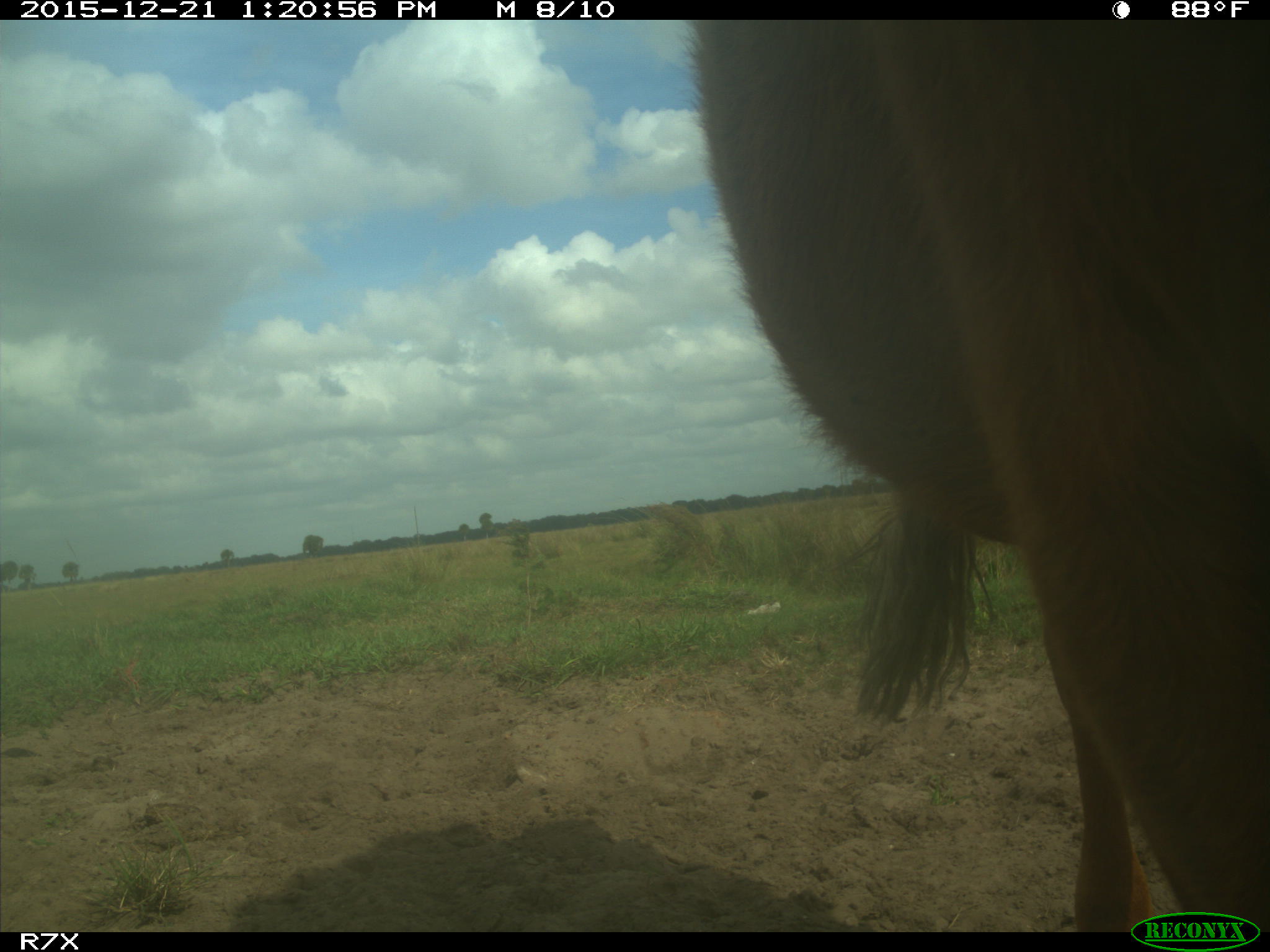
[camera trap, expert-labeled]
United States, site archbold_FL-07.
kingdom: Animalia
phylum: Chordata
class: Mammalia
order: Artiodactyla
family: Bovidae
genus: Bos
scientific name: Bos taurus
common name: domestic cow